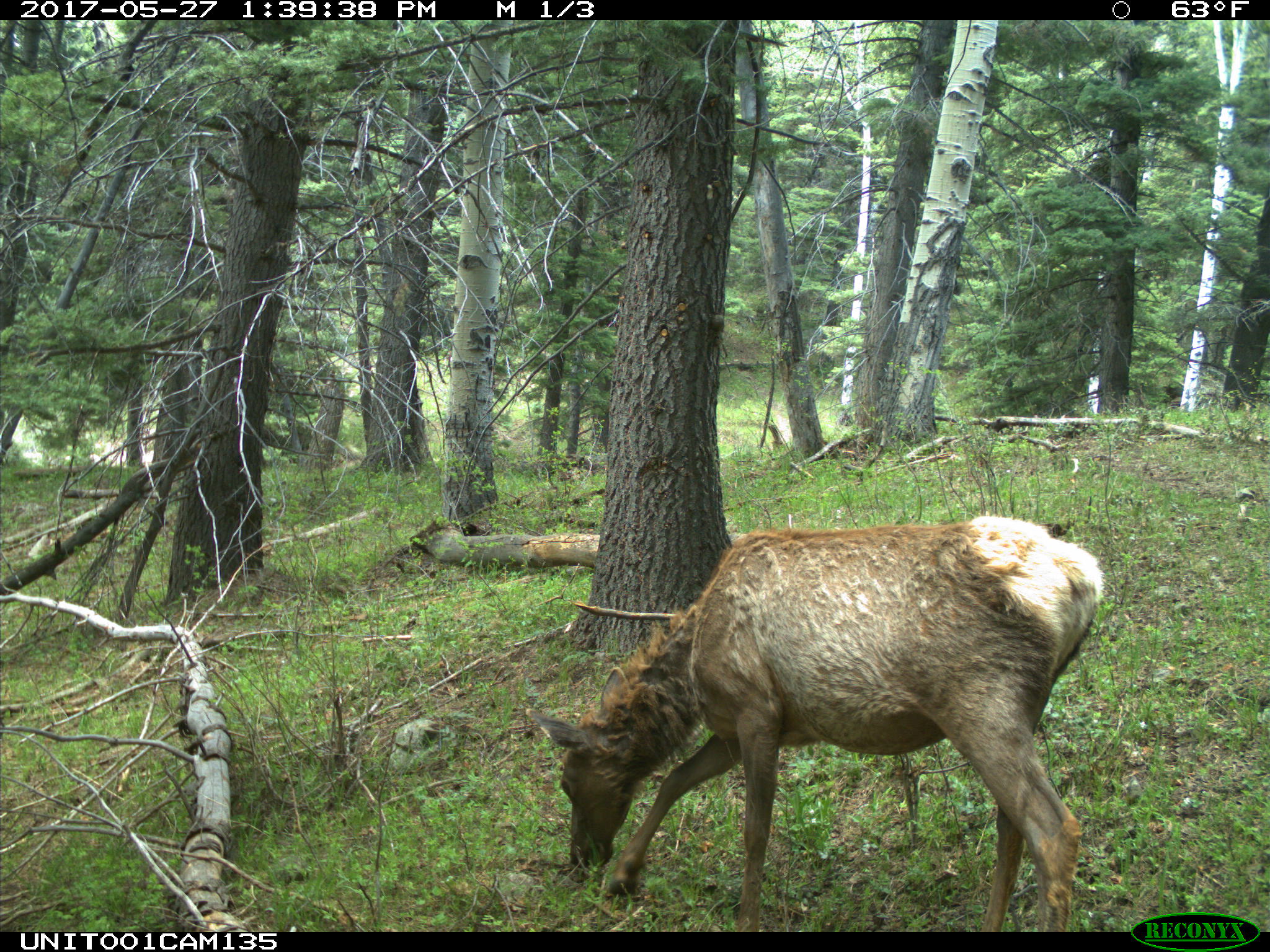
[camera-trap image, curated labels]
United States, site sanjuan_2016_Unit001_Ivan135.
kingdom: Animalia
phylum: Chordata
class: Mammalia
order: Artiodactyla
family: Cervidae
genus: Cervus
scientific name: Cervus elaphus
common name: red deer